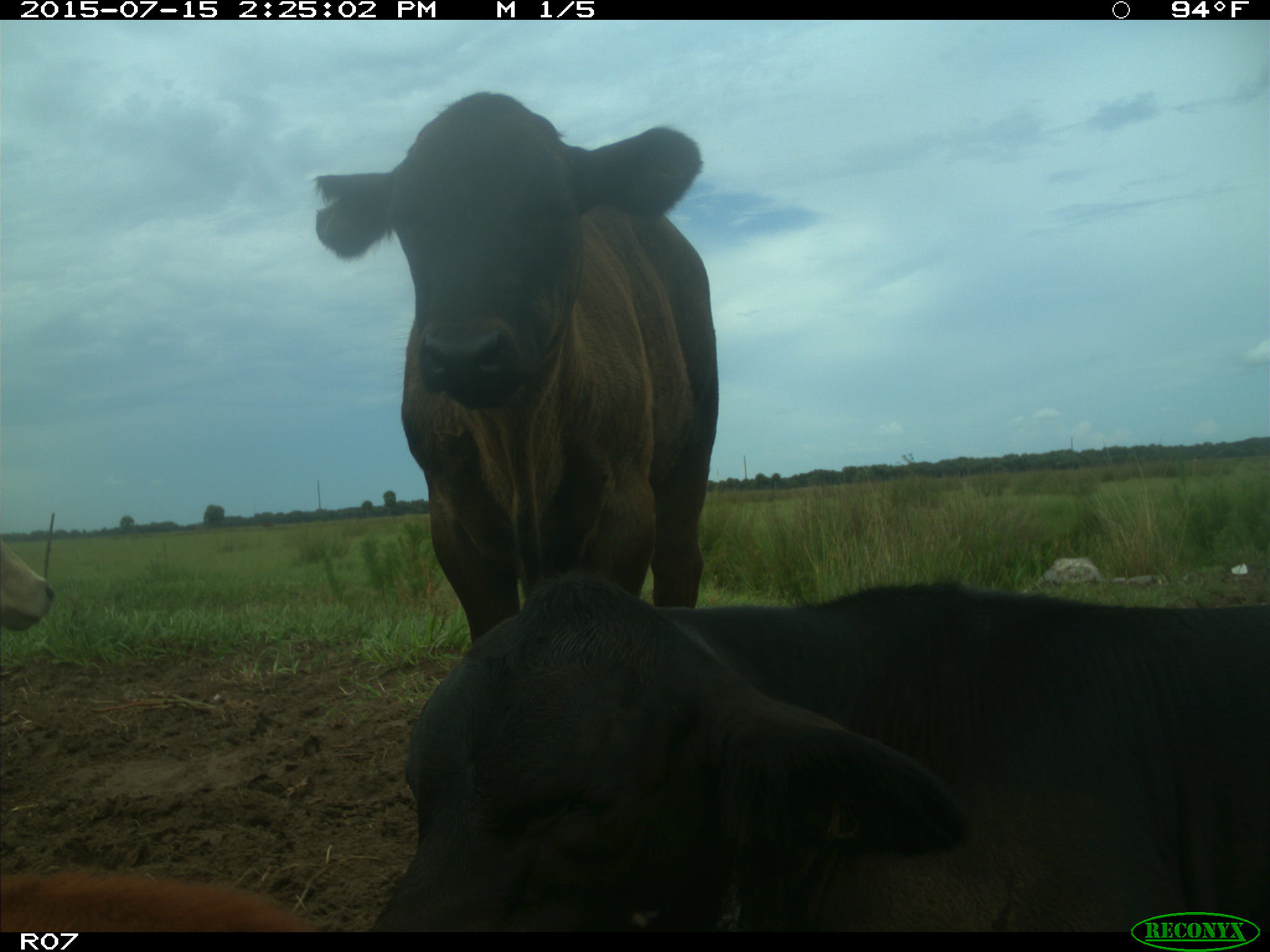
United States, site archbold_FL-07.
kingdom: Animalia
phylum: Chordata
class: Mammalia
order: Artiodactyla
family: Bovidae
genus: Bos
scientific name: Bos taurus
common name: domestic cow